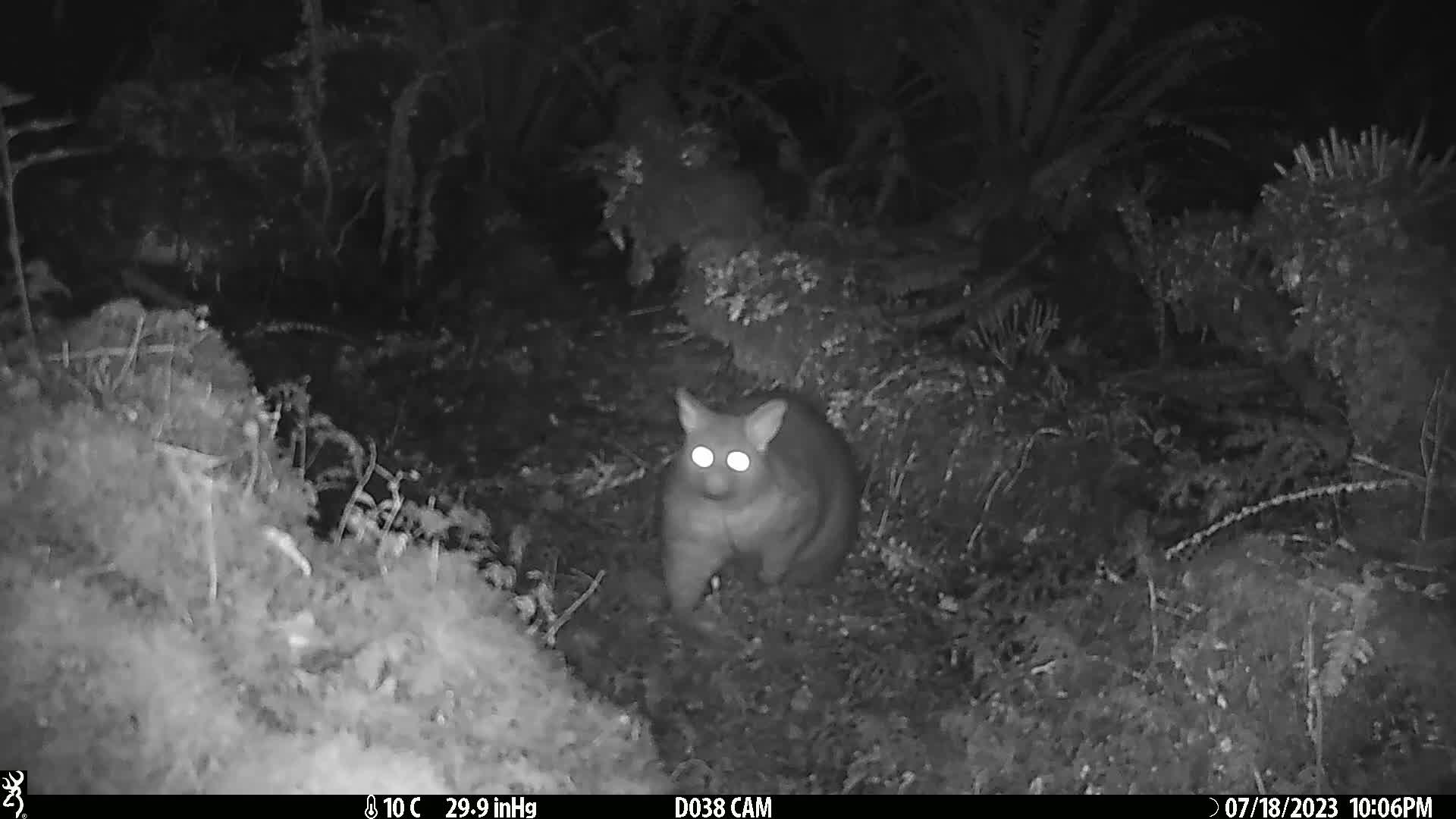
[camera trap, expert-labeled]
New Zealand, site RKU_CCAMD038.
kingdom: Animalia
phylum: Chordata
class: Mammalia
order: Diprotodontia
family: Phalangeridae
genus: Trichosurus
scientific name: Trichosurus vulpecula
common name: common brushtail possum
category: possum